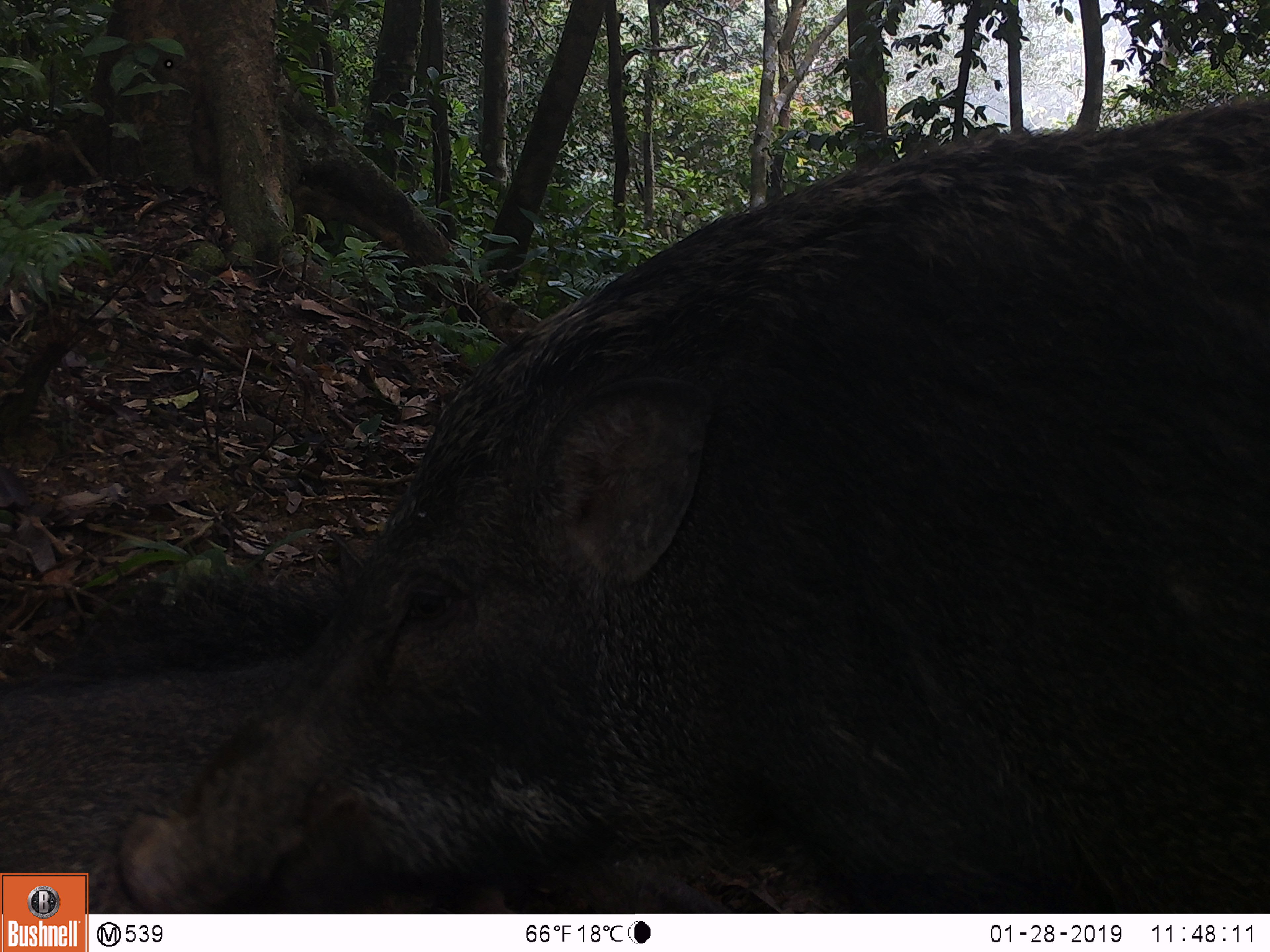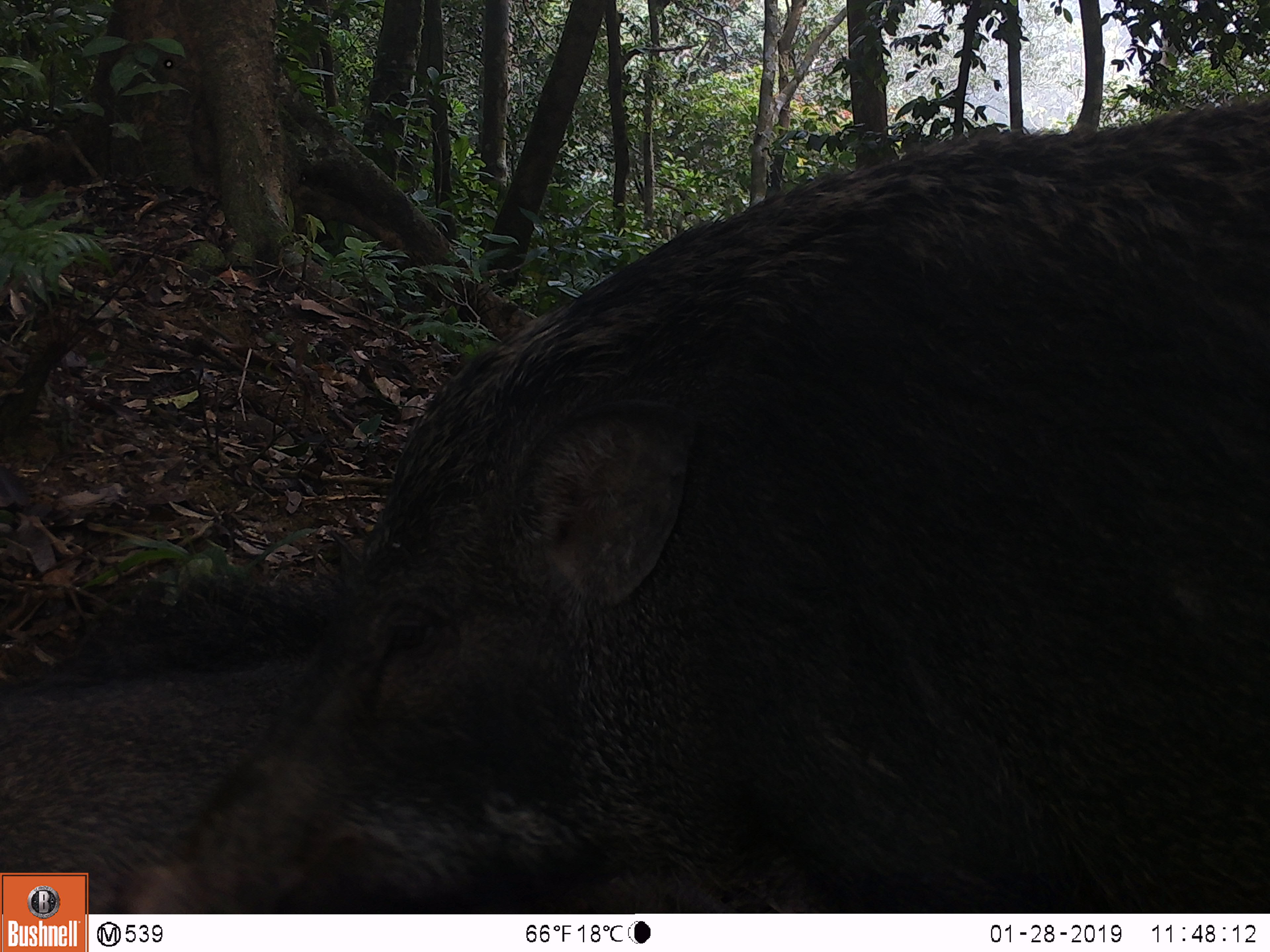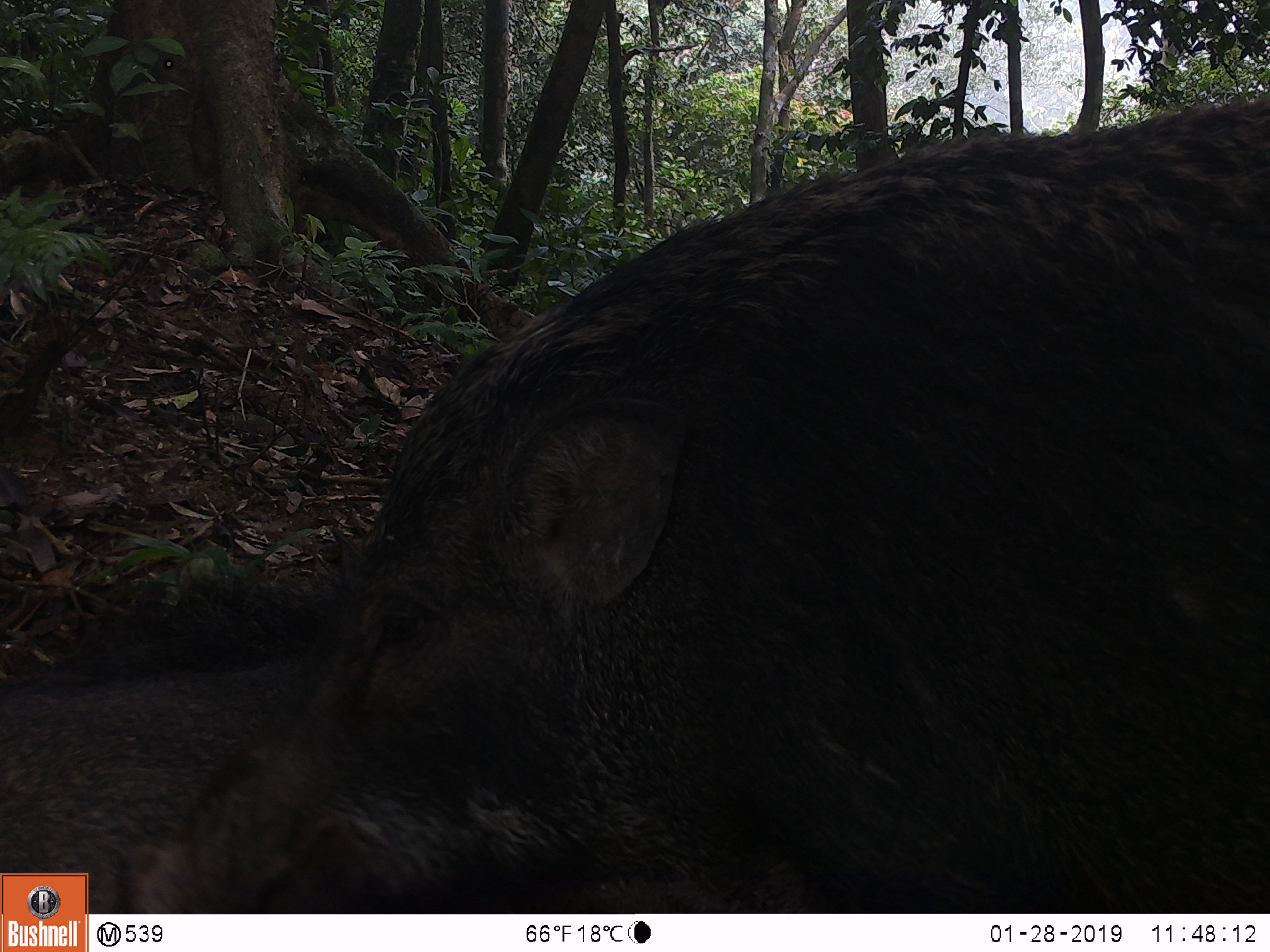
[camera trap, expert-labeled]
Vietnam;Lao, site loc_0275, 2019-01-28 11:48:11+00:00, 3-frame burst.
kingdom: Animalia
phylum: Chordata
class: Mammalia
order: Artiodactyla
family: Suidae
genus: Sus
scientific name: Sus scrofa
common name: eurasian wild pig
Eurasian wild pig (Sus scrofa). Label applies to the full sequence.